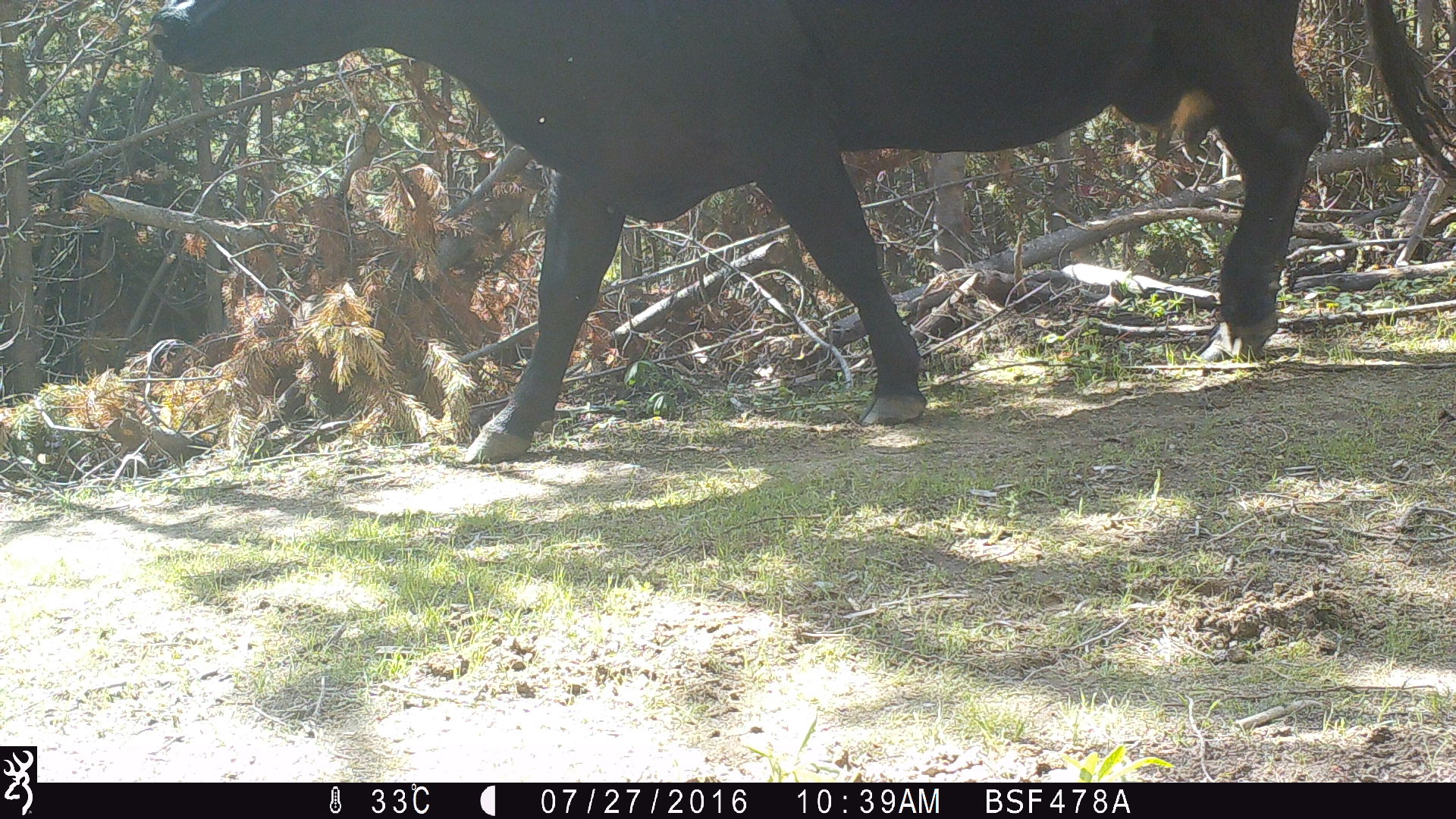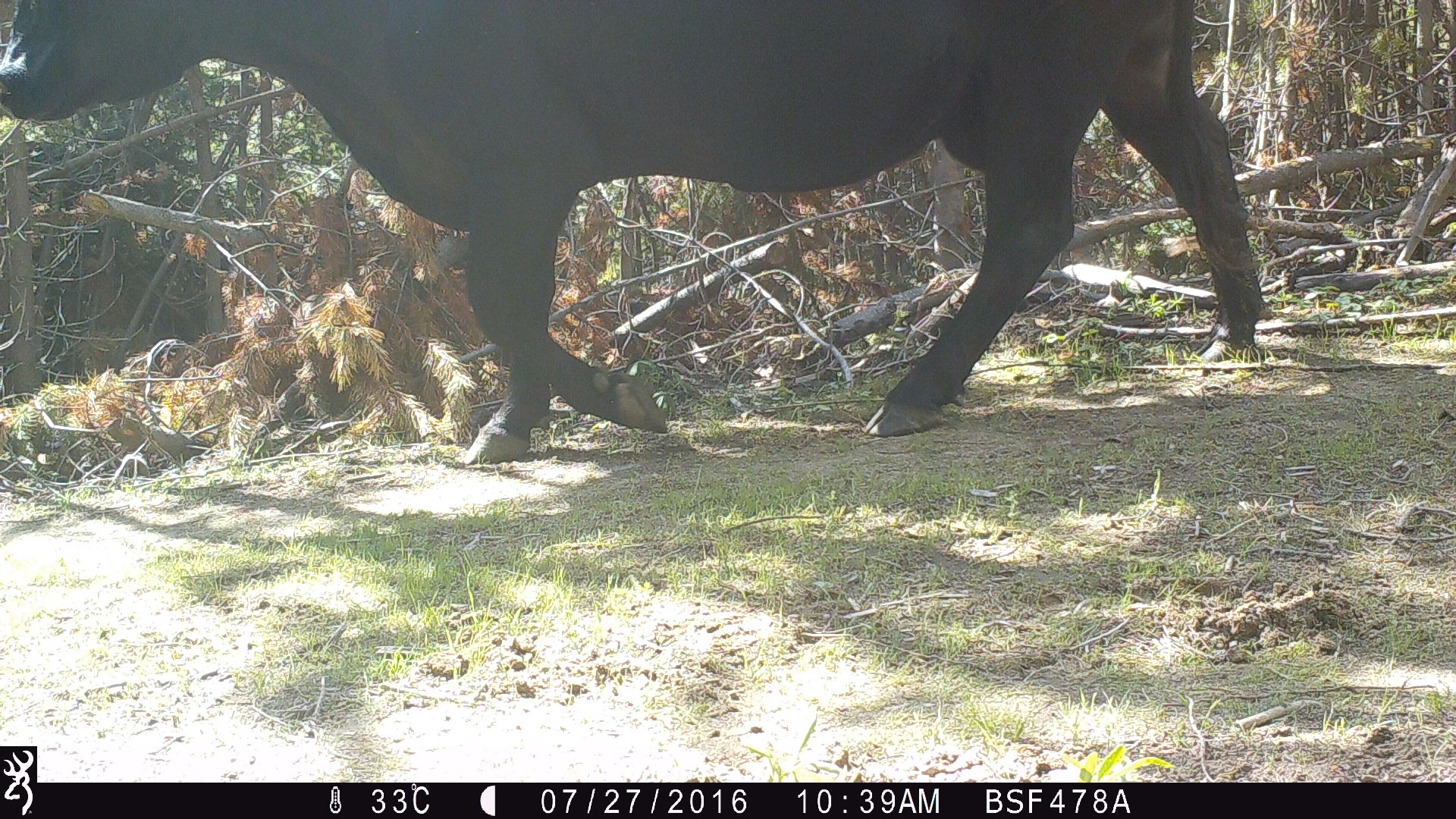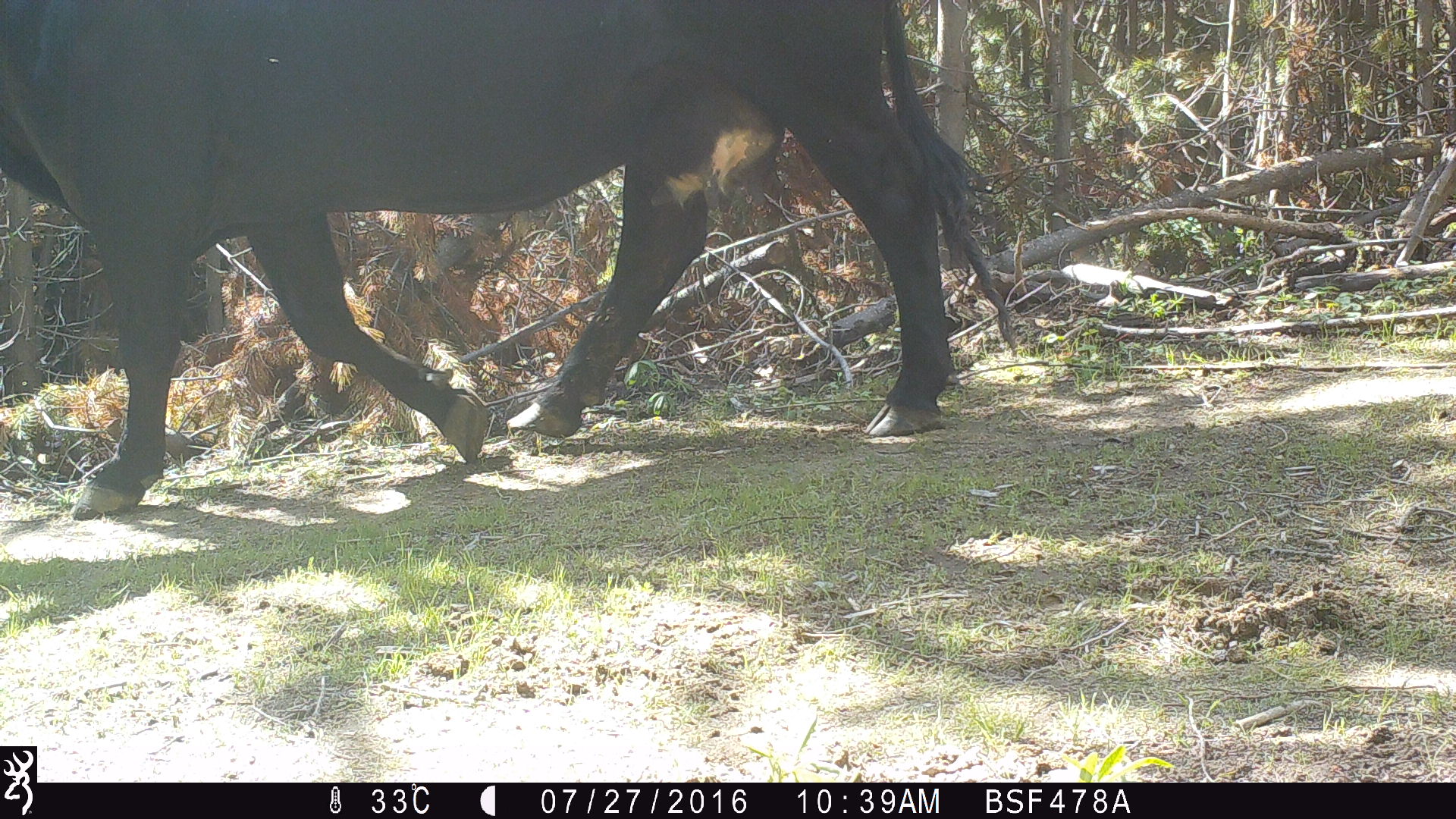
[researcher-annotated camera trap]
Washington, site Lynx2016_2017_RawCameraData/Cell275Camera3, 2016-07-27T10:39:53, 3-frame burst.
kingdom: Animalia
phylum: Chordata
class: Mammalia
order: Artiodactyla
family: Bovidae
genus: Bos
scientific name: Bos taurus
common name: domestic cattle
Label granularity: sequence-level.